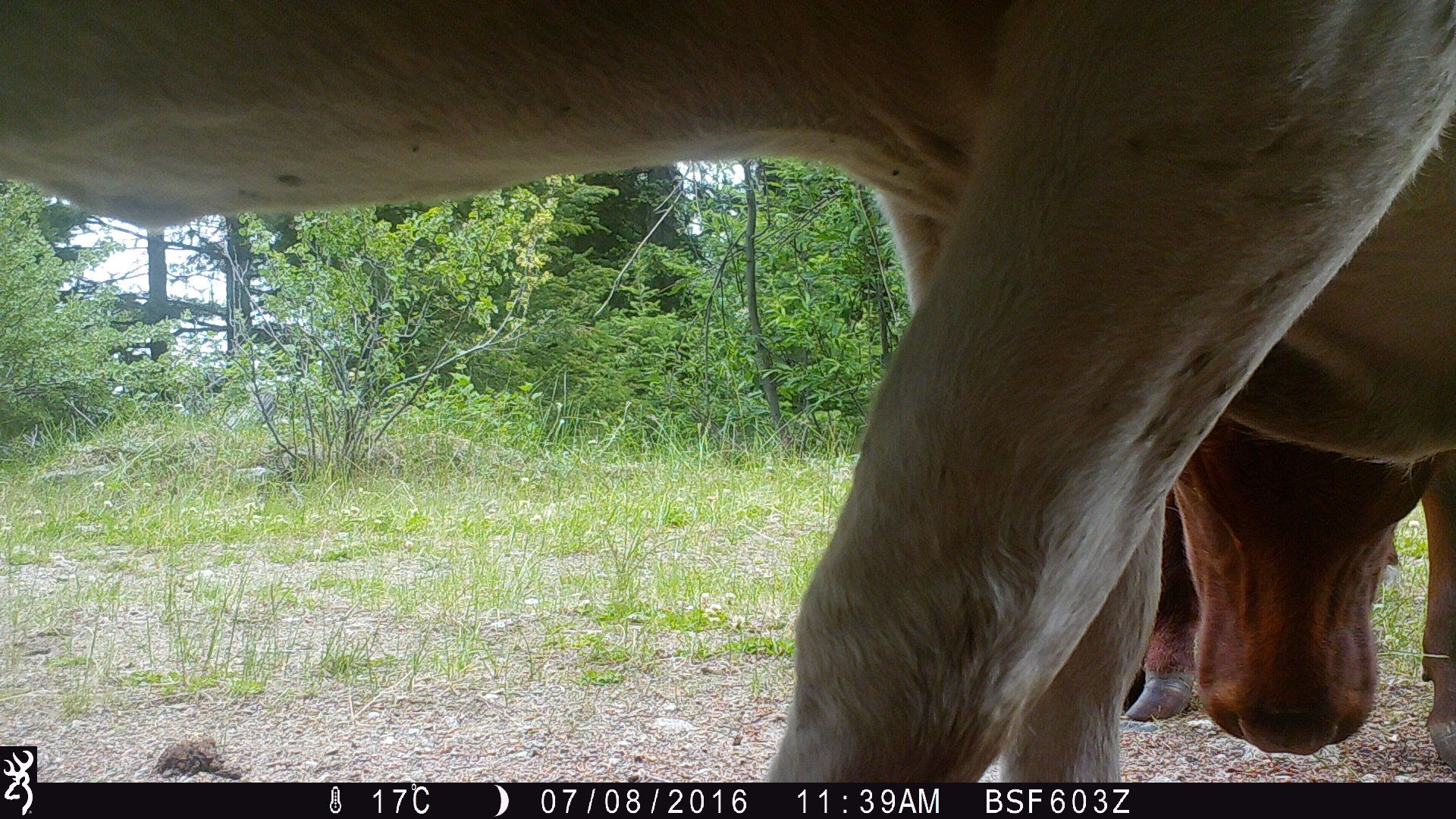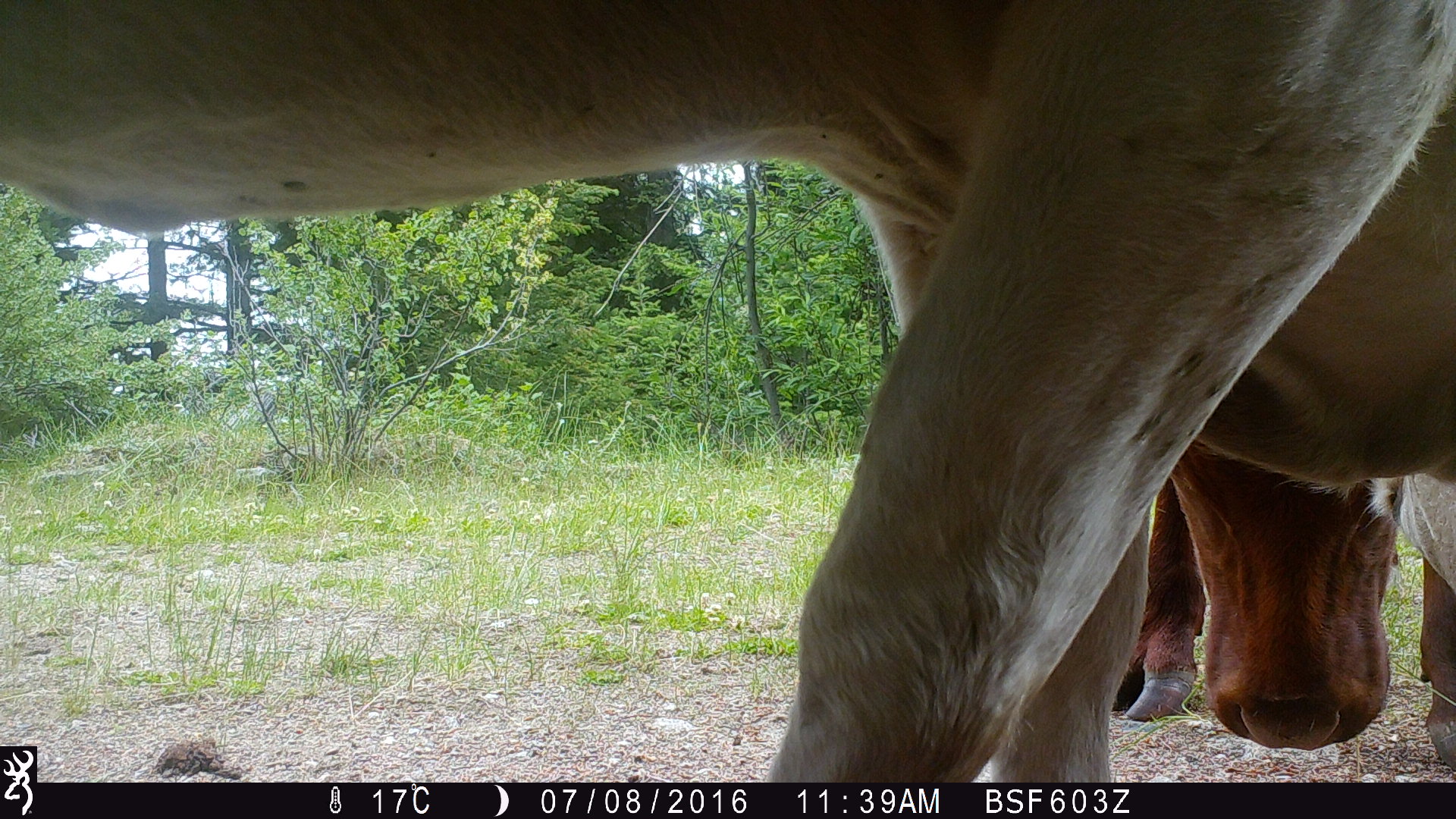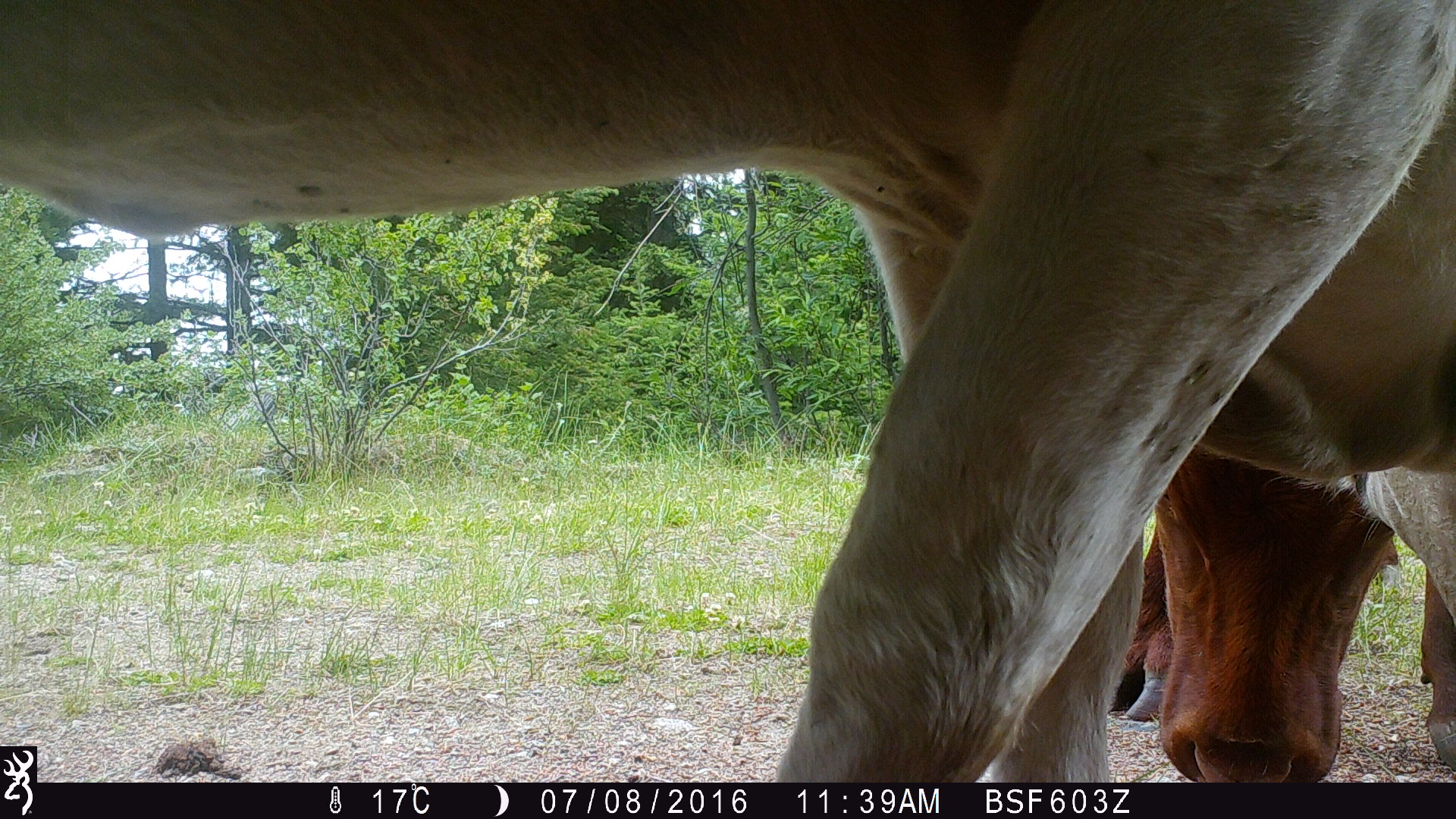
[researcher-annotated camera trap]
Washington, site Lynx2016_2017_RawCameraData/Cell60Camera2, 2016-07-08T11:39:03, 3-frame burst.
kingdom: Animalia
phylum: Chordata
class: Mammalia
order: Artiodactyla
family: Bovidae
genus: Bos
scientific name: Bos taurus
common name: domestic cattle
Domestic cattle (Bos taurus). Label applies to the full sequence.